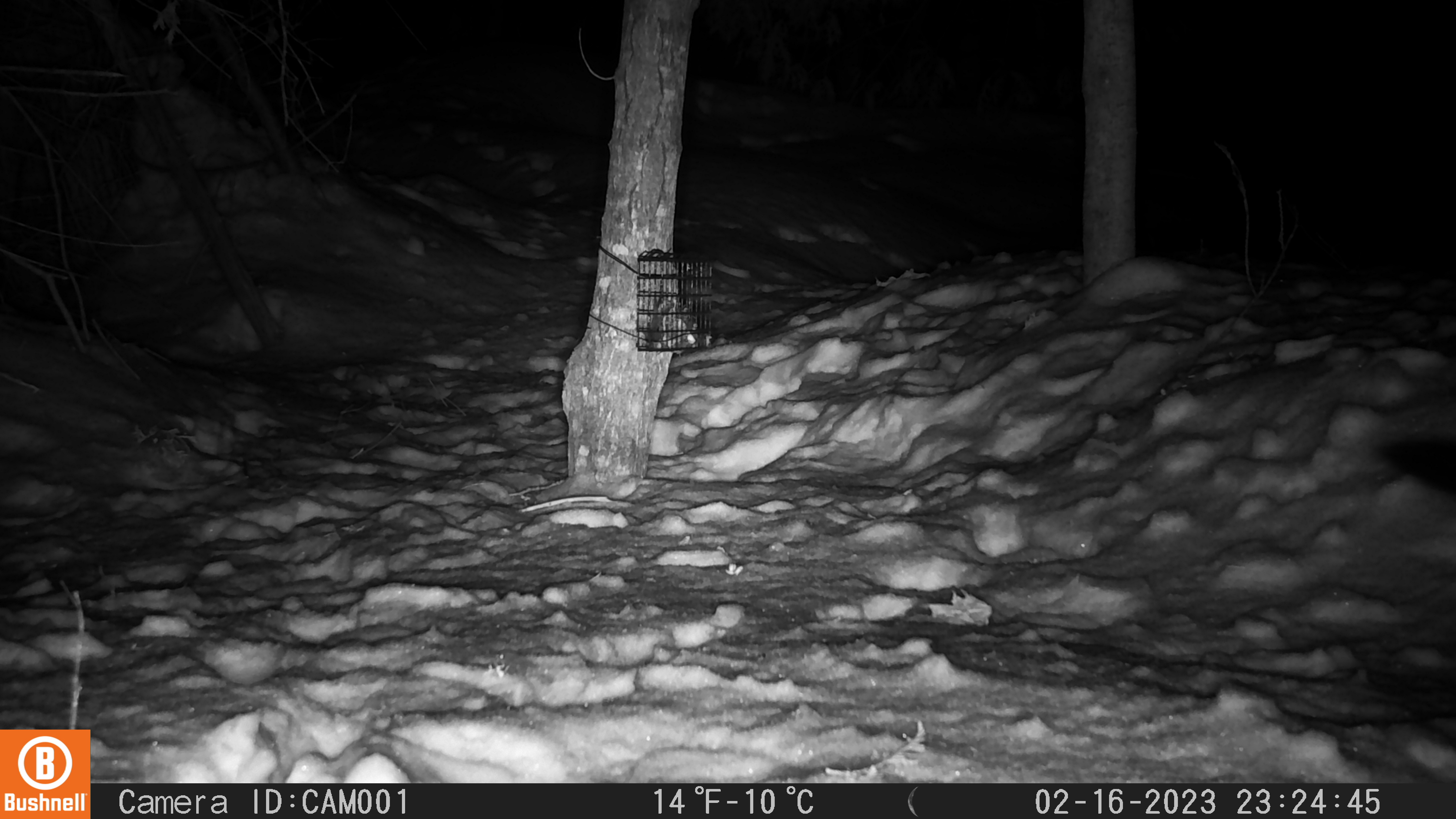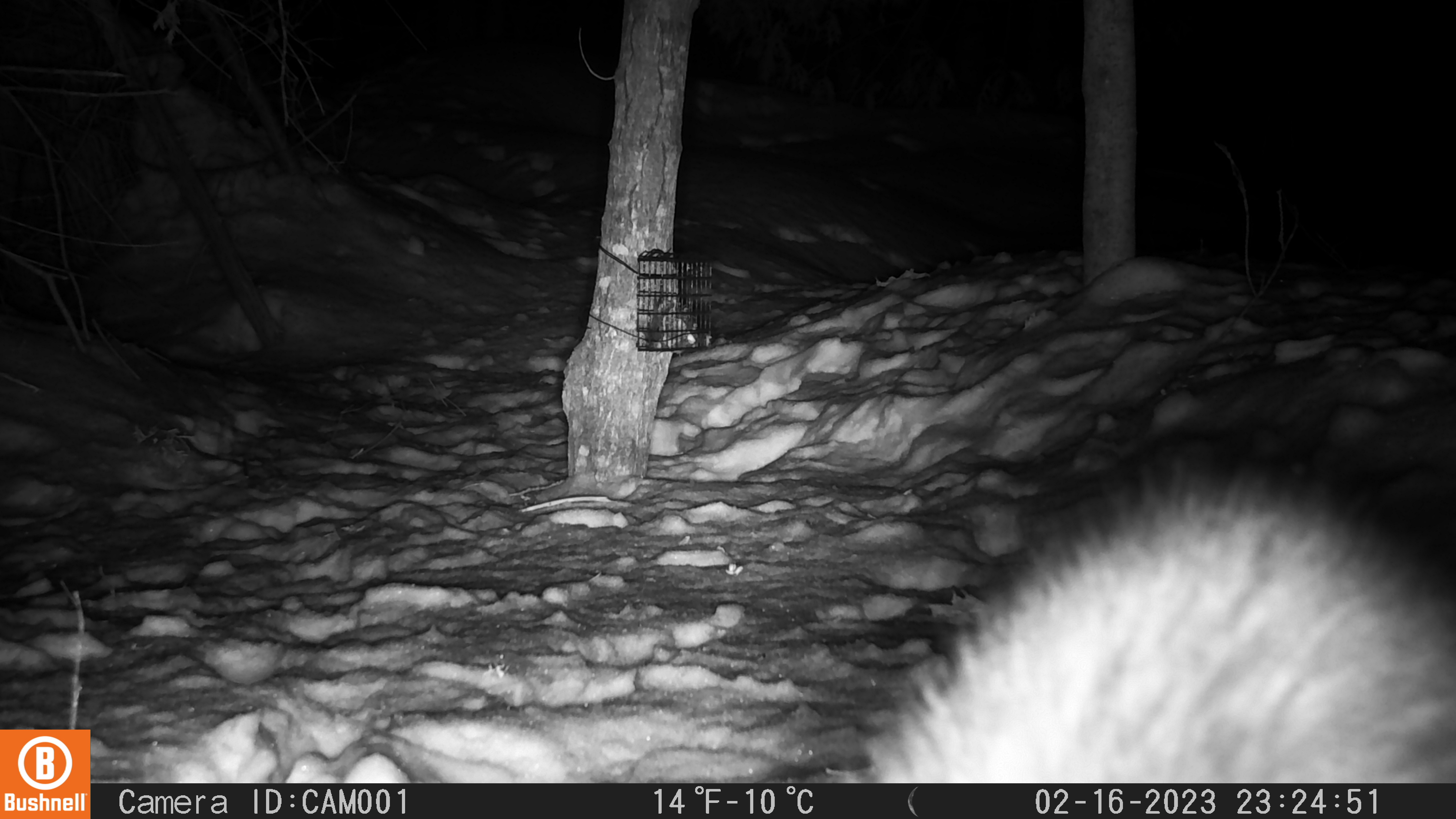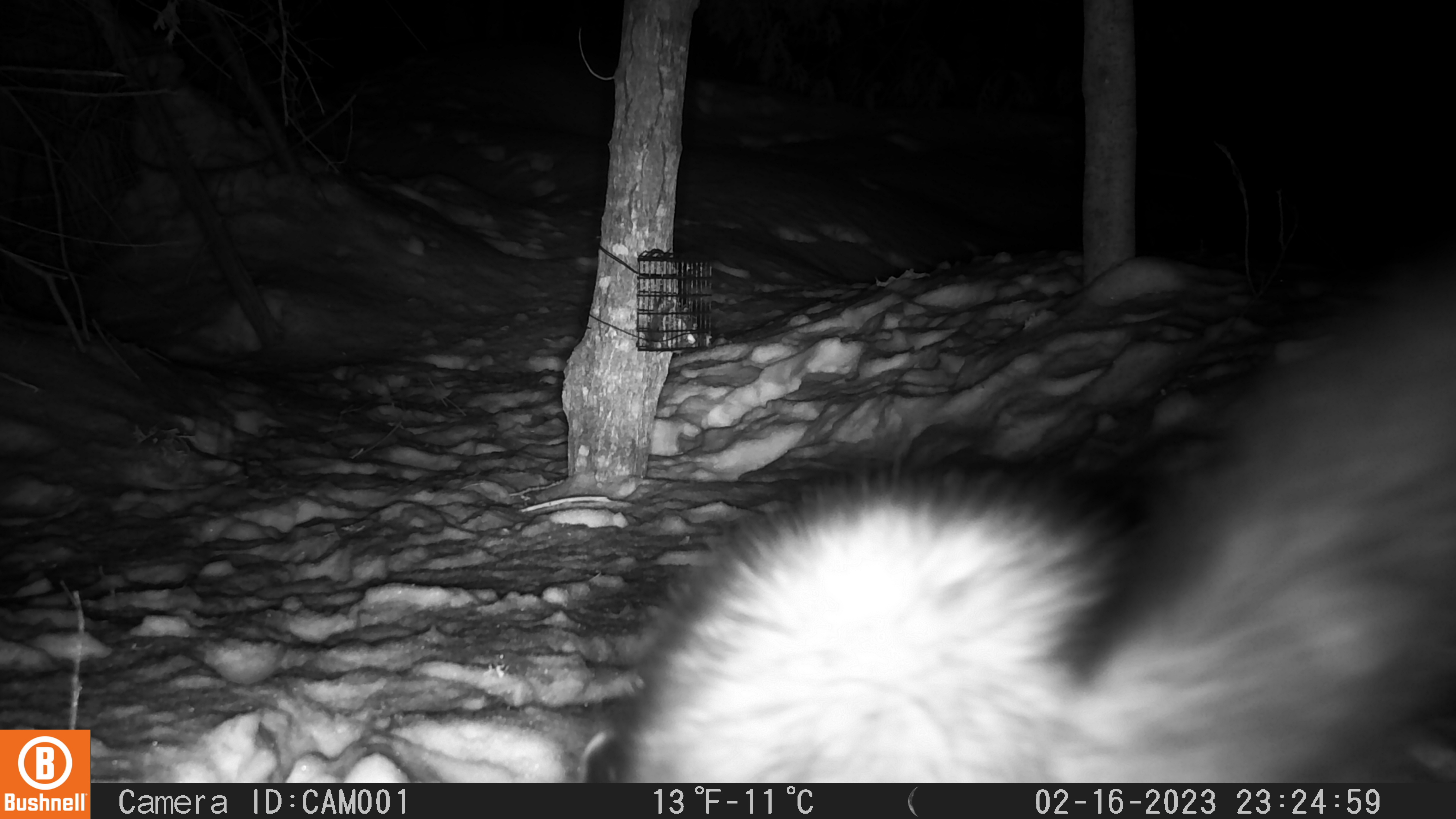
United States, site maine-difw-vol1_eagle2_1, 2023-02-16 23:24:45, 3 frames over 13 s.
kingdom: Animalia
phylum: Chordata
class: Mammalia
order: Carnivora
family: Mustelidae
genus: Pekania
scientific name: Pekania pennanti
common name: fisher